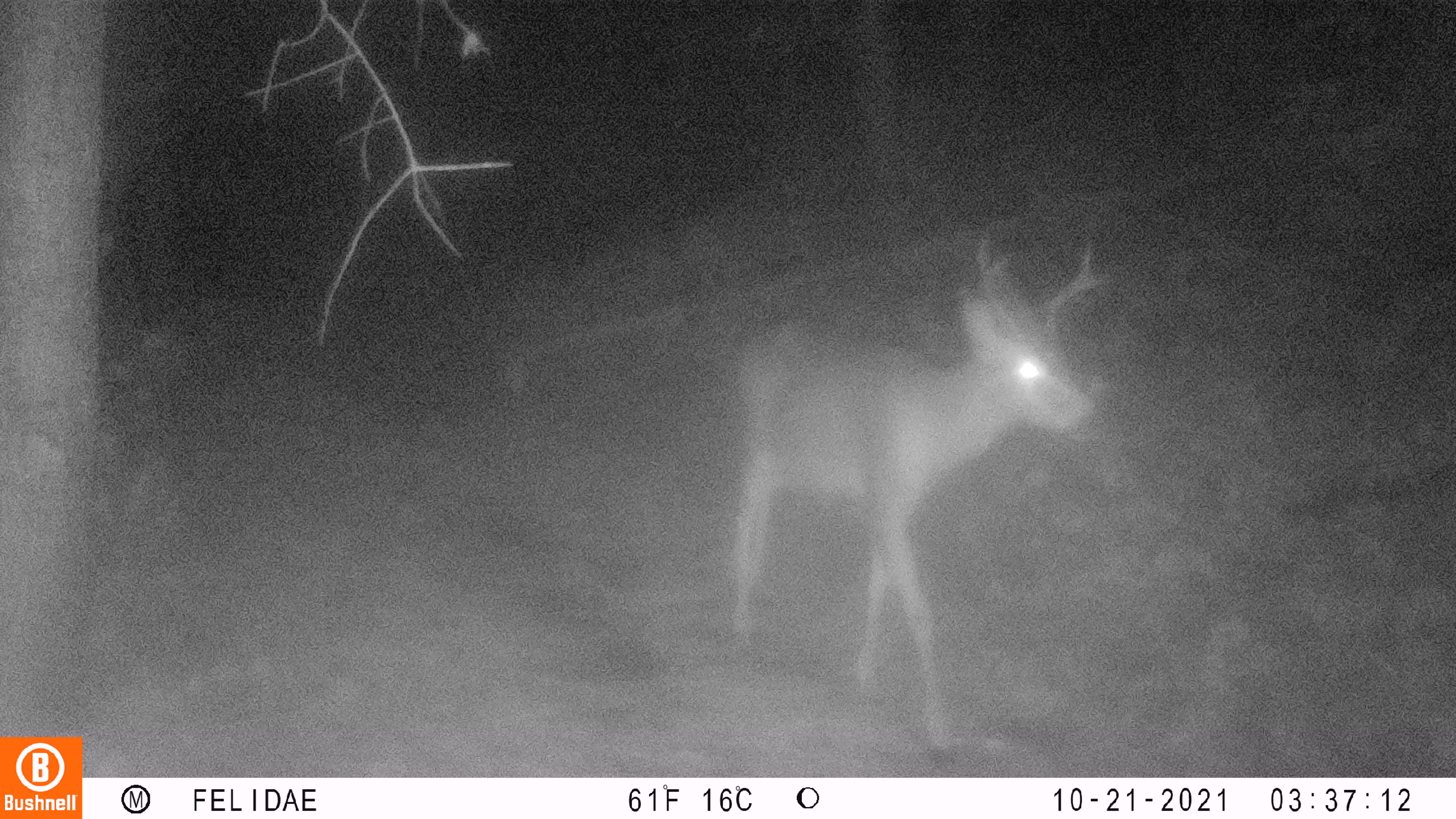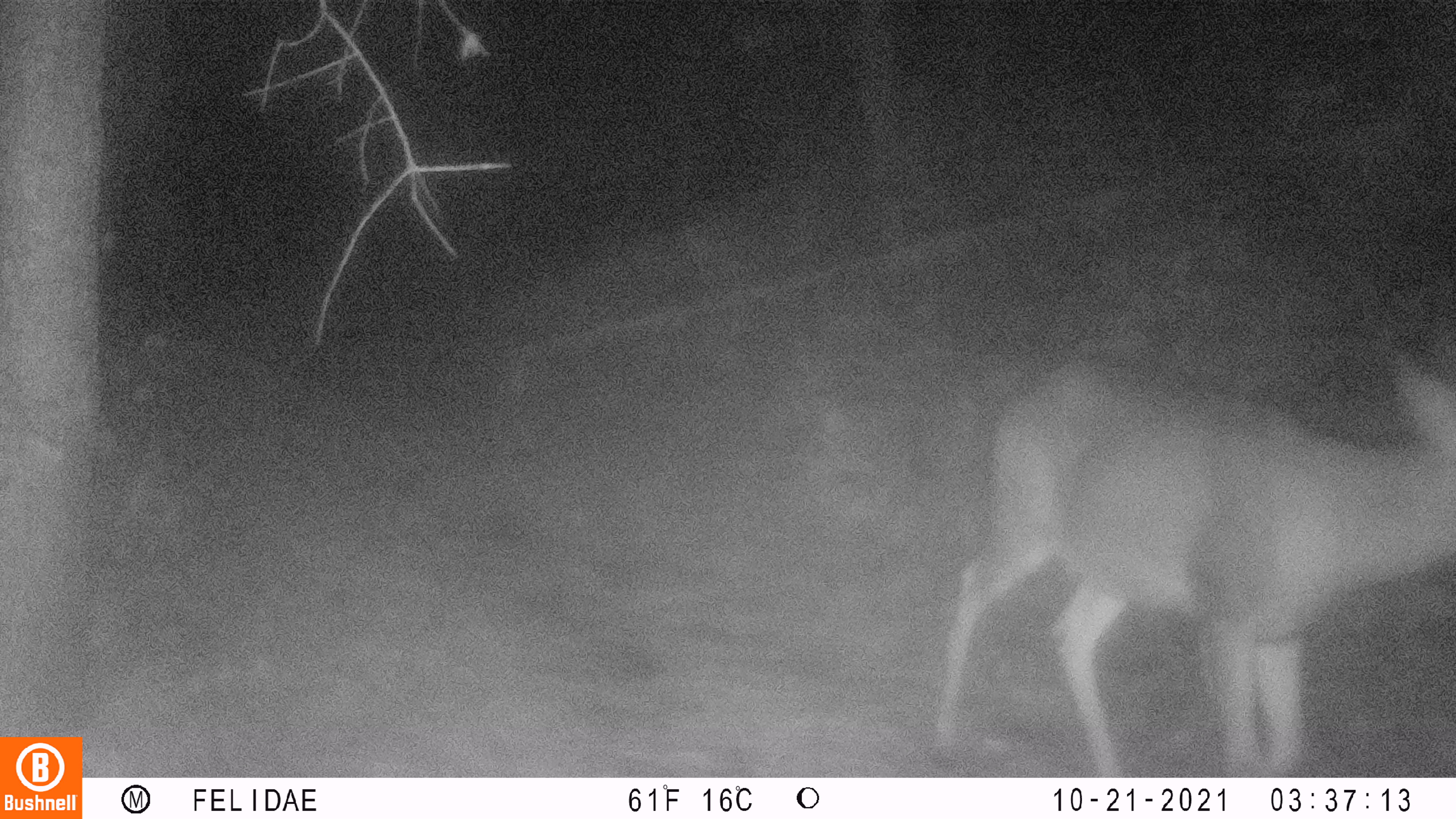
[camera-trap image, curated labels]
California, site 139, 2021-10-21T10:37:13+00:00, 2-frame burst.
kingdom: Animalia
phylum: Chordata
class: Mammalia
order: Artiodactyla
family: Cervidae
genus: Odocoileus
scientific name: Odocoileus hemionus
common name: mule deer